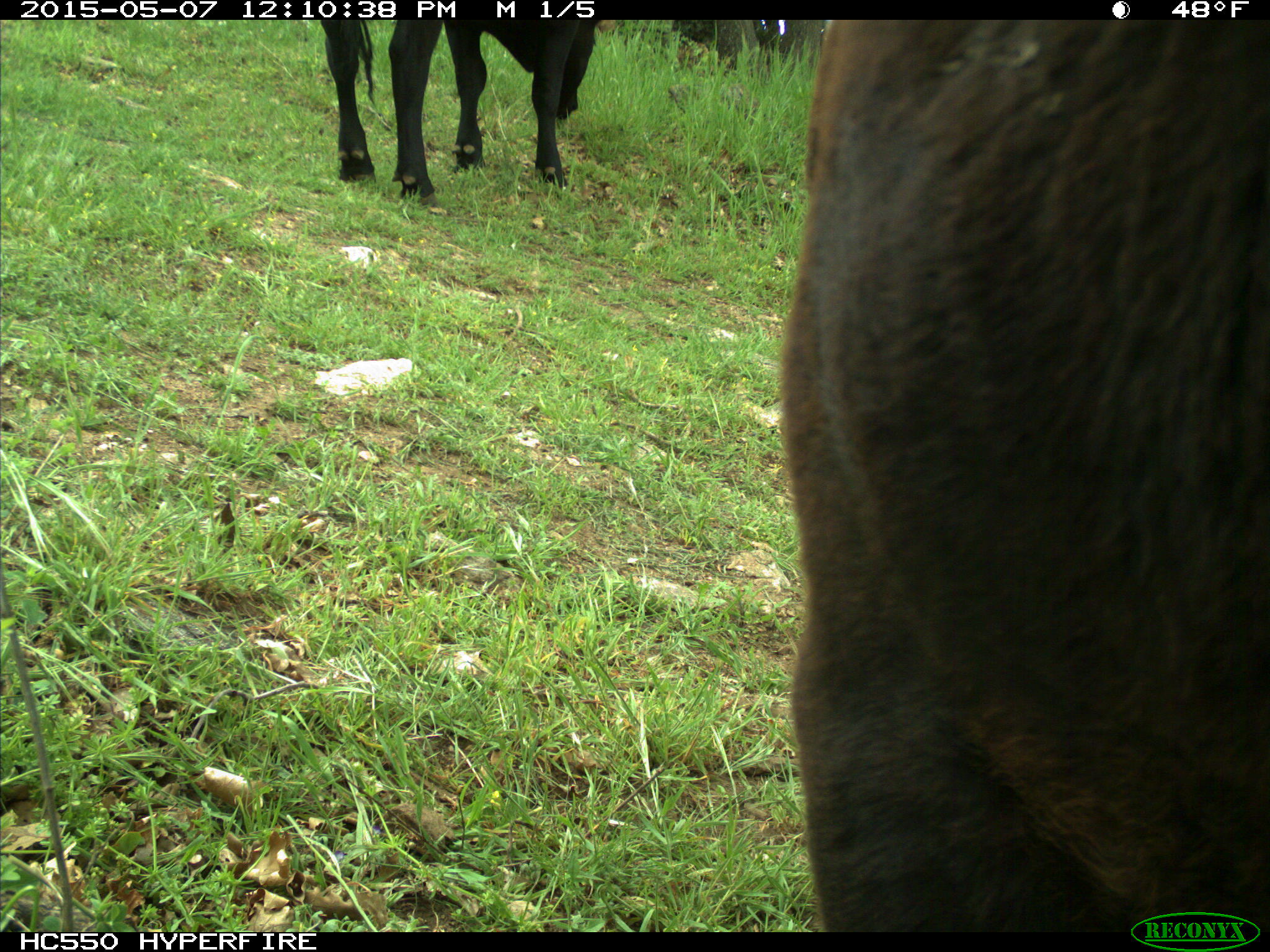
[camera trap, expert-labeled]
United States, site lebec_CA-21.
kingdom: Animalia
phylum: Chordata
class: Mammalia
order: Artiodactyla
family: Bovidae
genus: Bos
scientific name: Bos taurus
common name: domestic cow